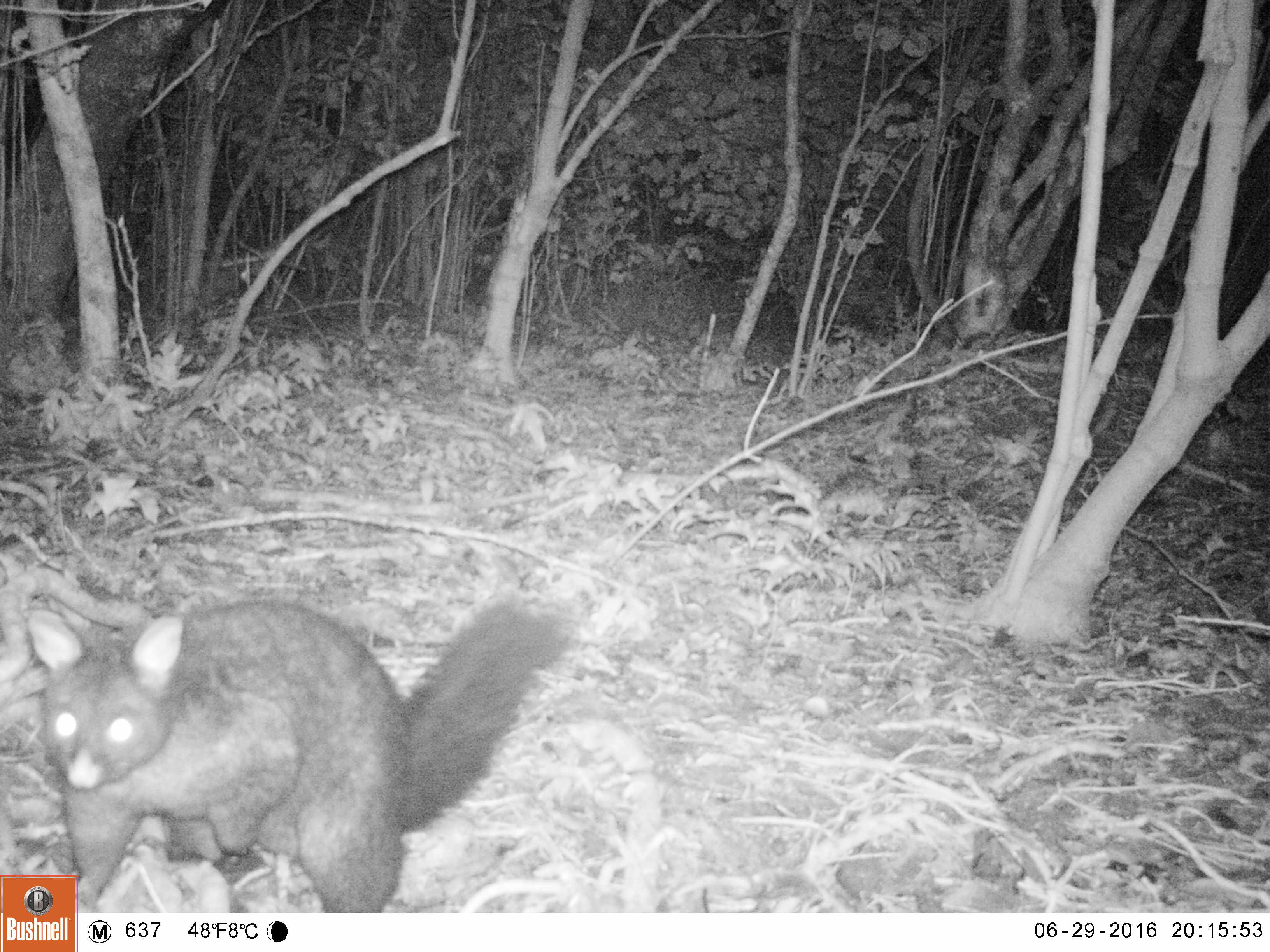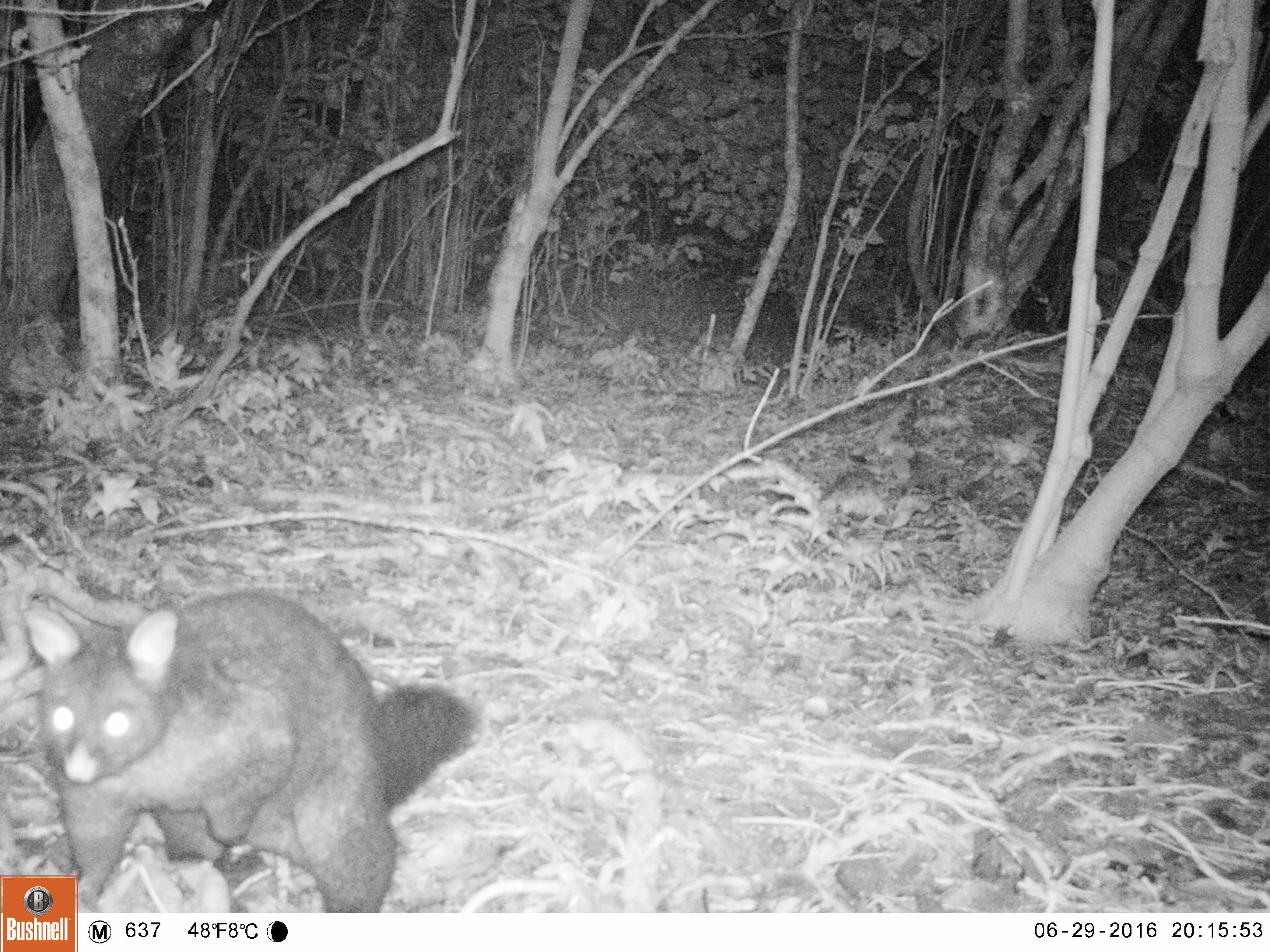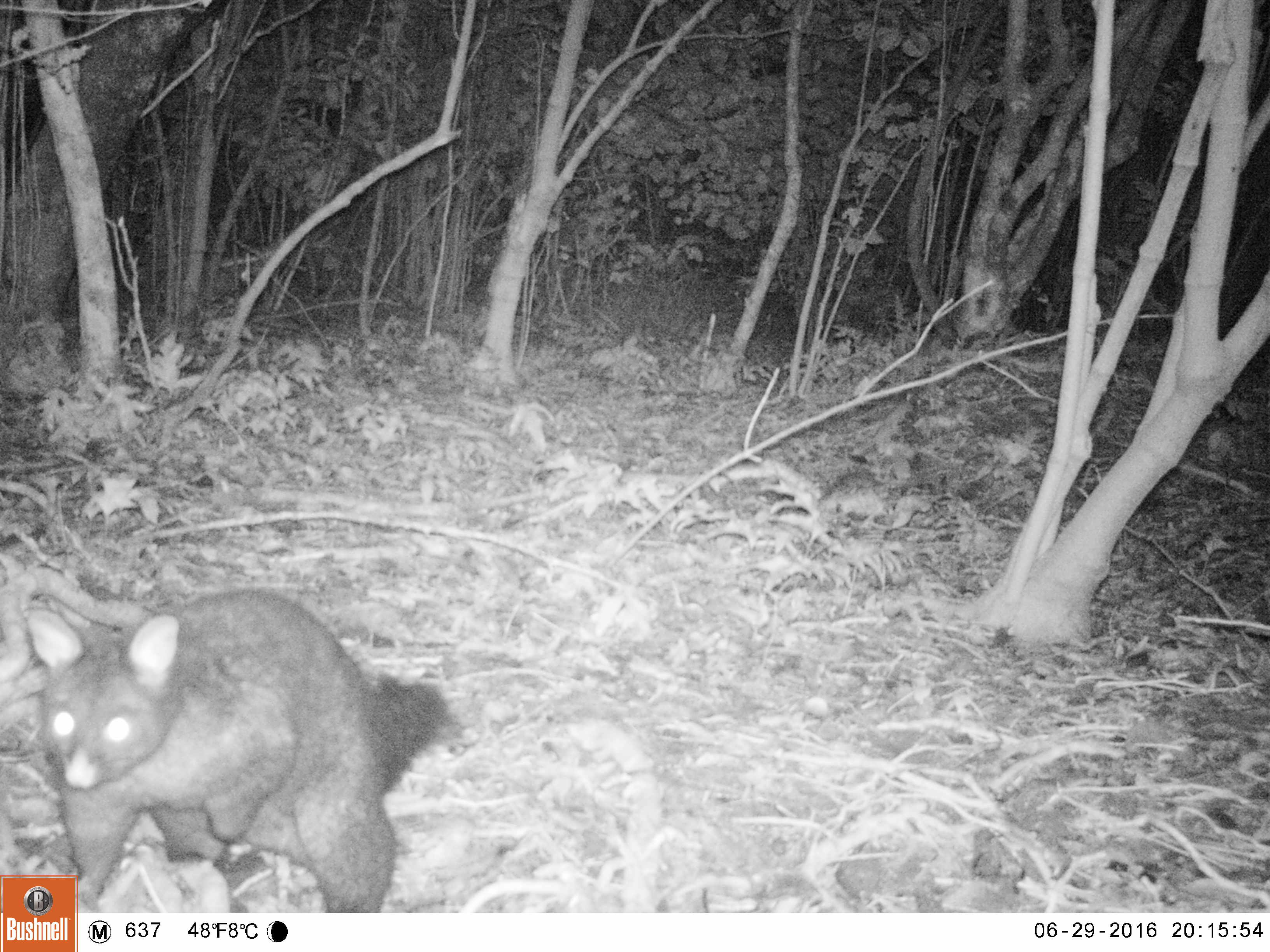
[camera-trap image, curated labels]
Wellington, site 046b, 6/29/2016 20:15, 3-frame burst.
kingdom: Animalia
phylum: Chordata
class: Mammalia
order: Didelphimorphia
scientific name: Didelphimorphia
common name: possum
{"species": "possum (Didelphimorphia)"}